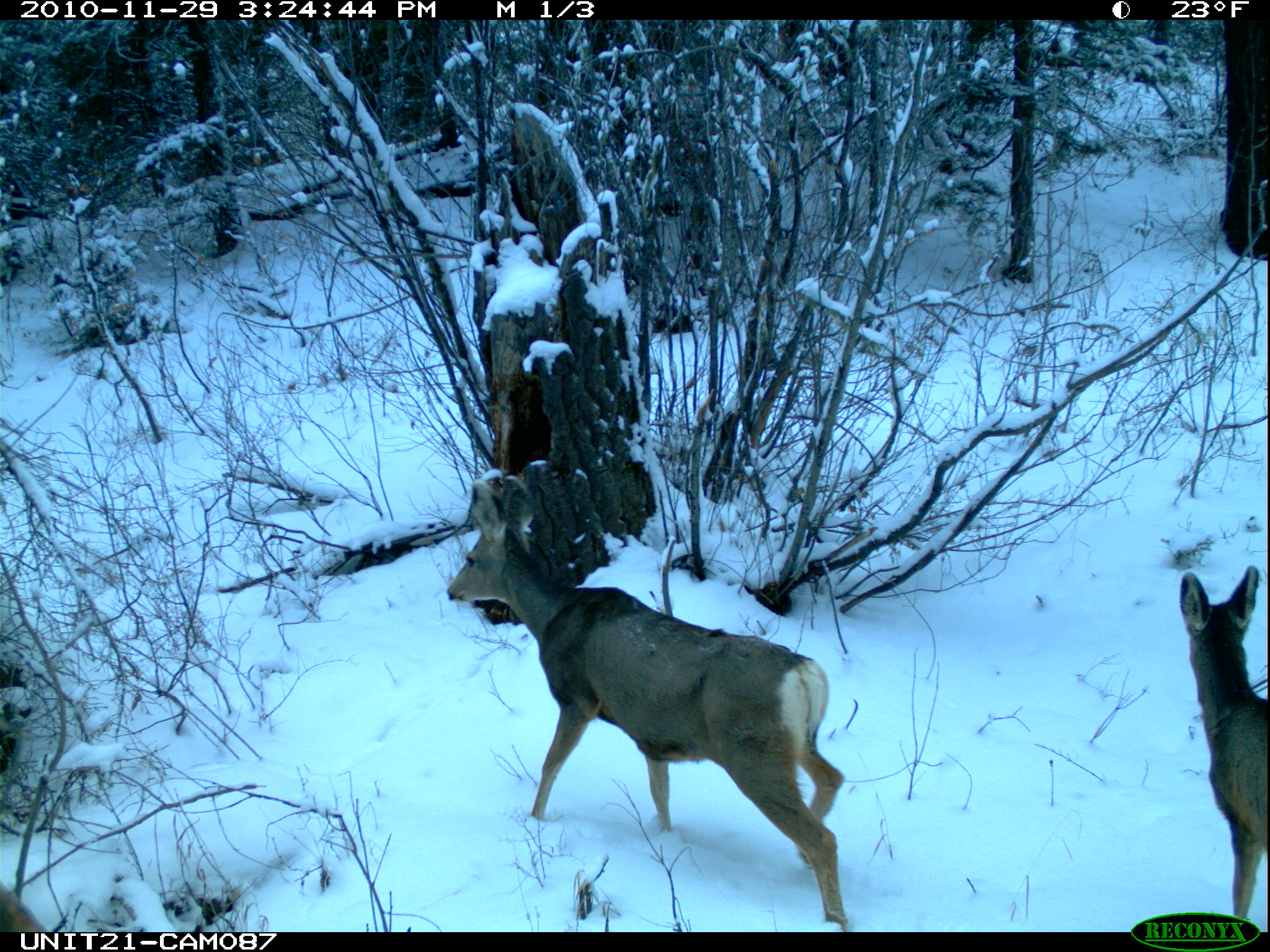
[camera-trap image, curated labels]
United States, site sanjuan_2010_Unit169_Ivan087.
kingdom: Animalia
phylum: Chordata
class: Mammalia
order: Artiodactyla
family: Cervidae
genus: Odocoileus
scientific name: Odocoileus hemionus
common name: mule deer